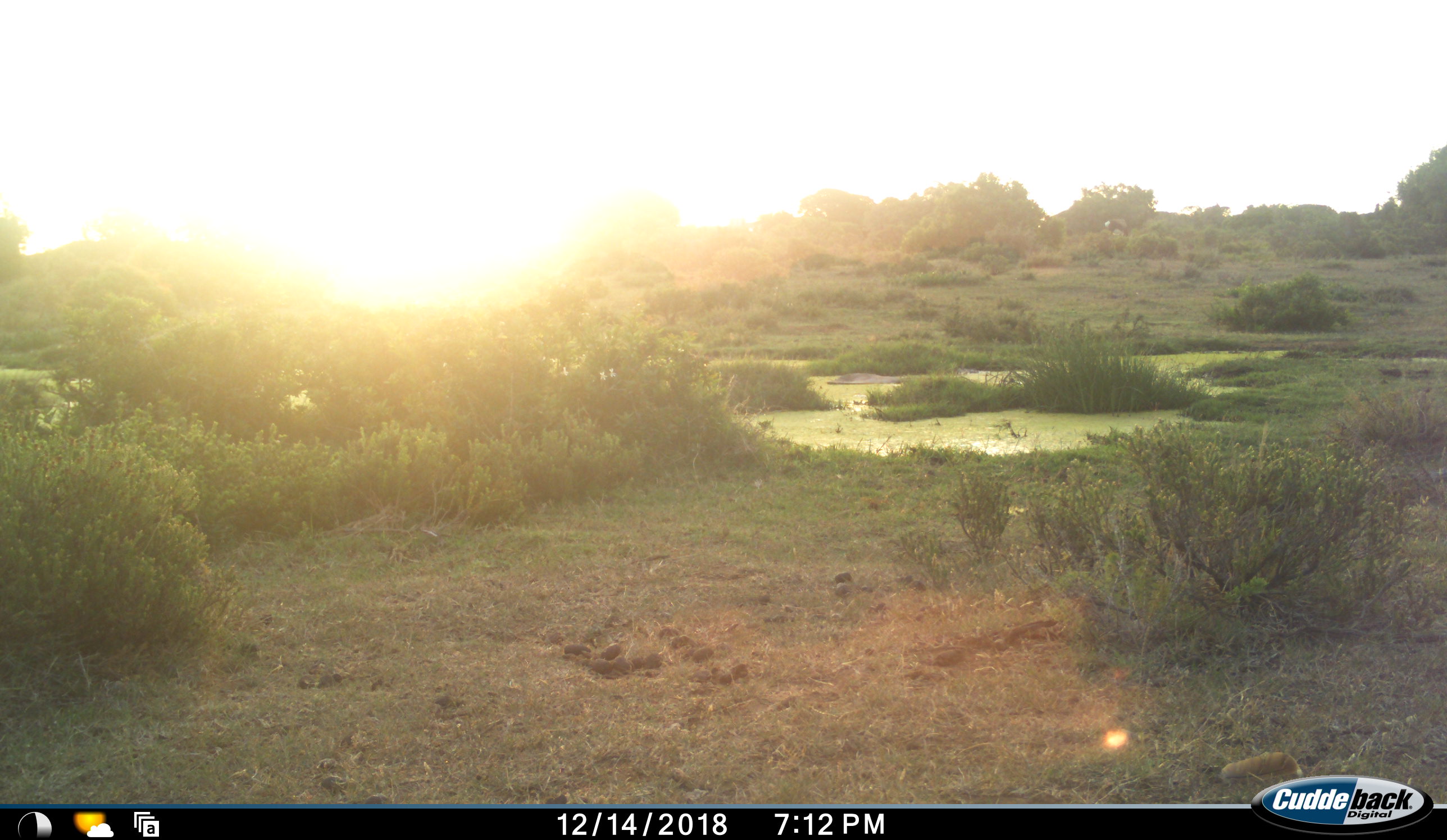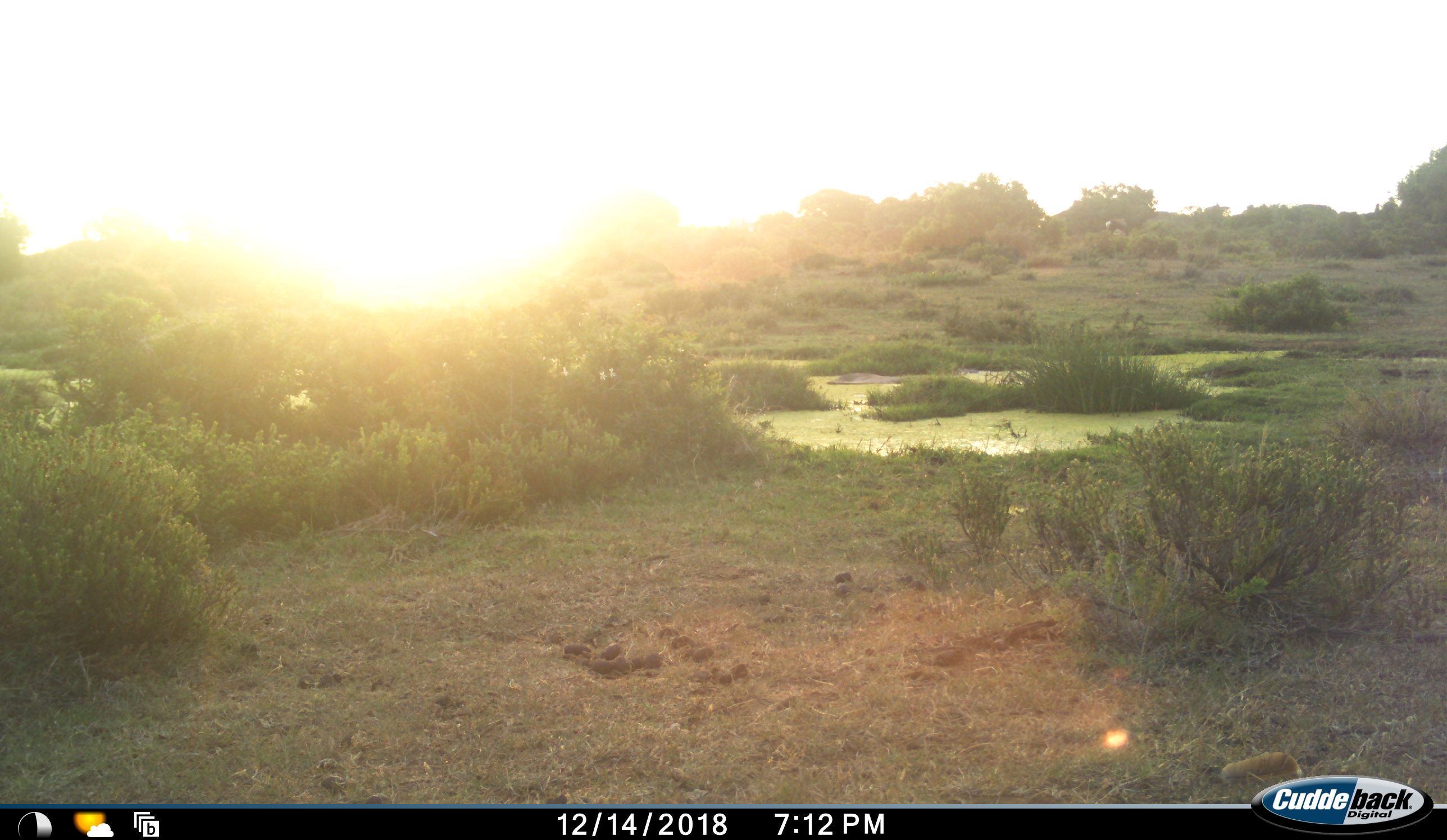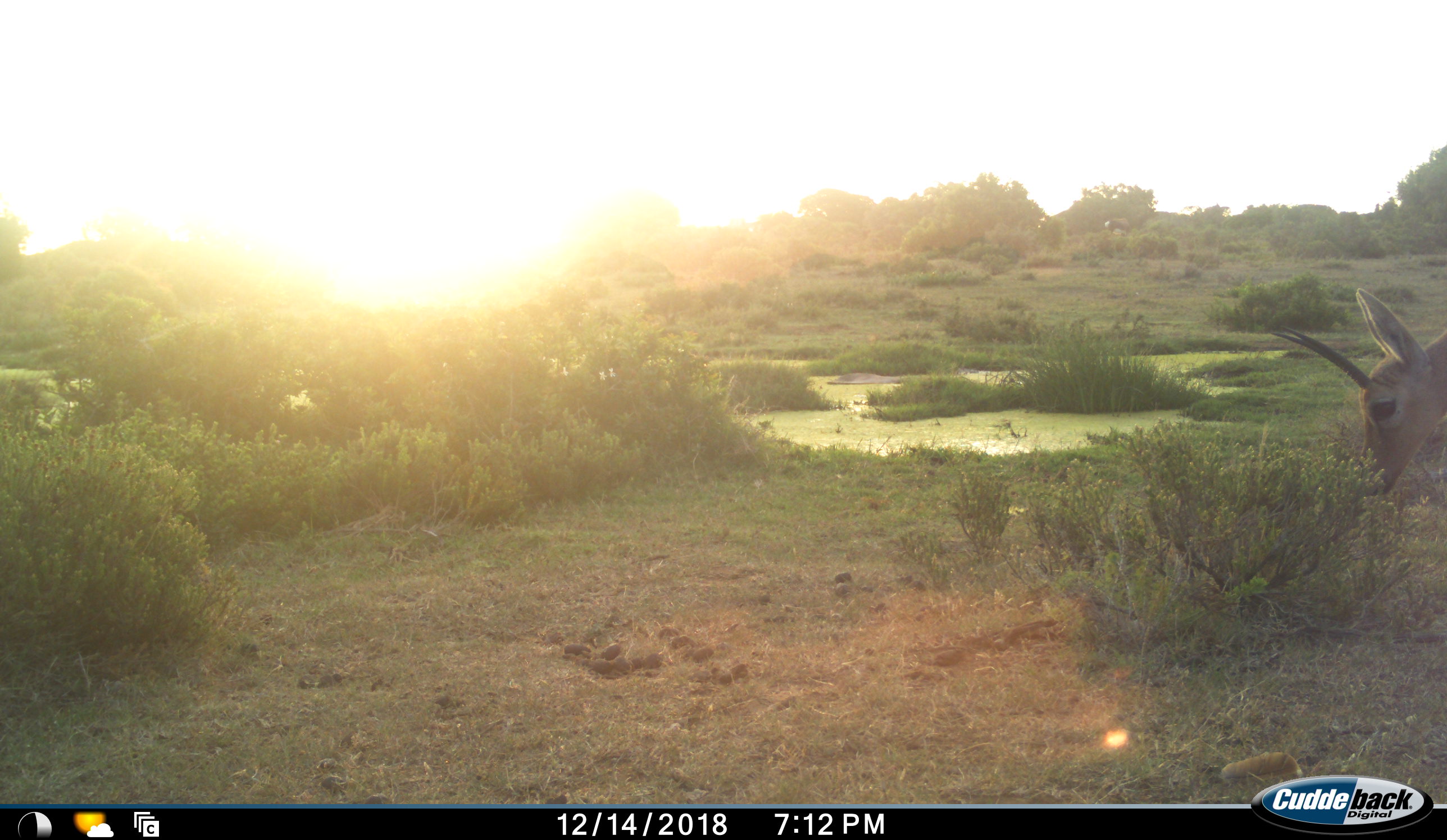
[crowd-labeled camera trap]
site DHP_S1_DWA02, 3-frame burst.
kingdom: Animalia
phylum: Chordata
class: Mammalia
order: Artiodactyla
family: Bovidae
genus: Pelea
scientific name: Pelea capreolus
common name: grey rhebok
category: rhebokgrey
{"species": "rhebokgrey (grey rhebok) (Pelea capreolus)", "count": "1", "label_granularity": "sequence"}